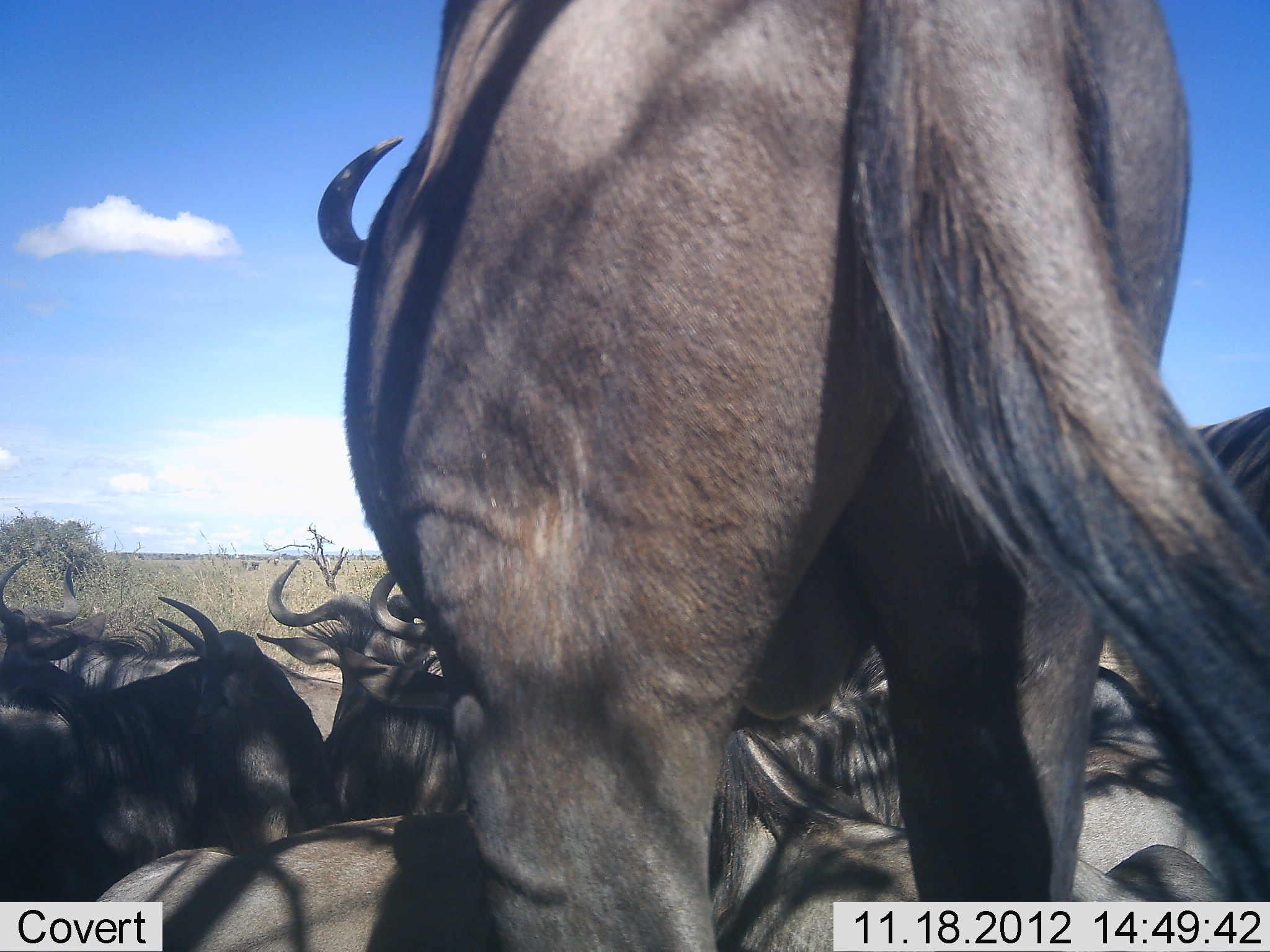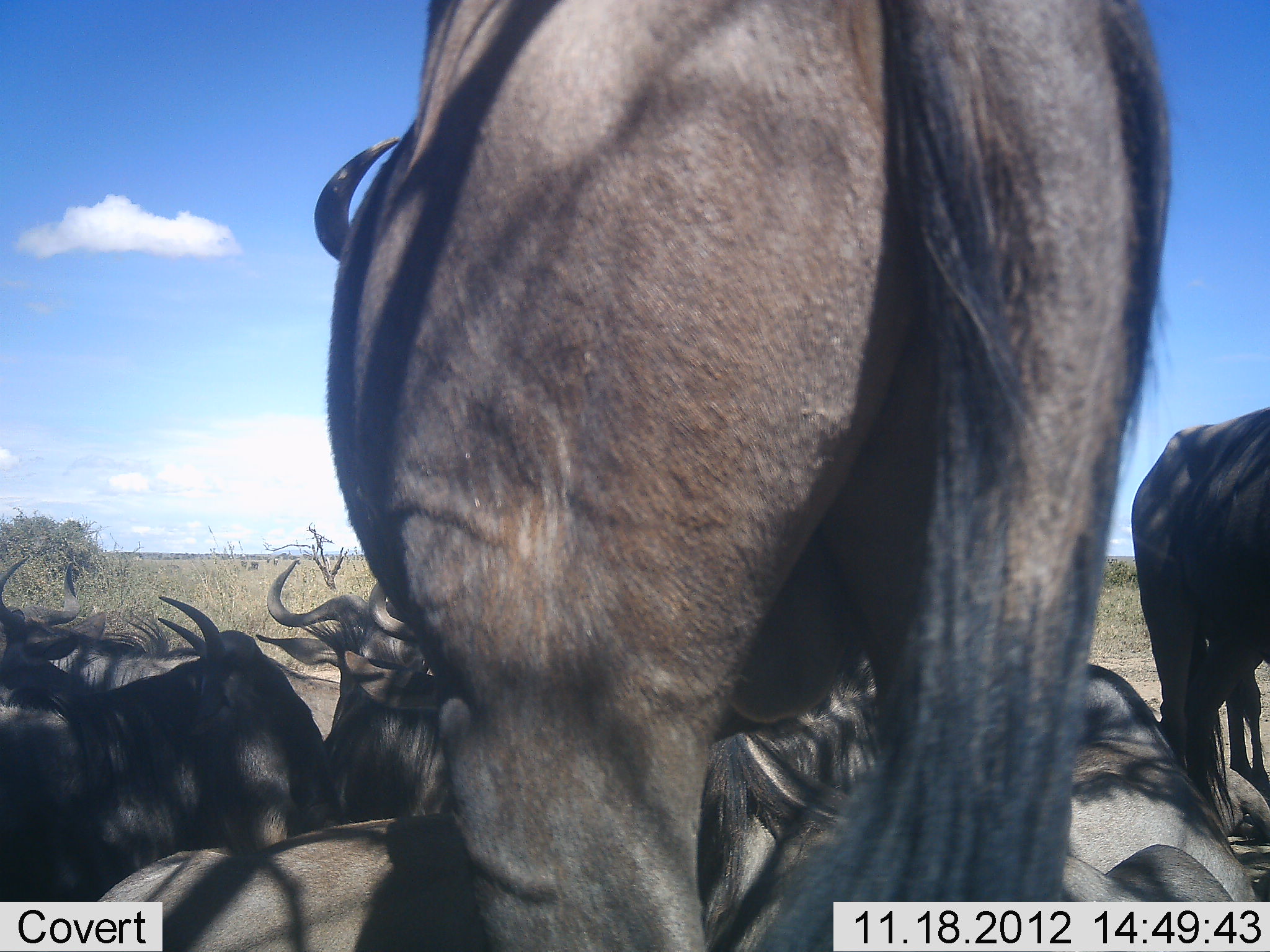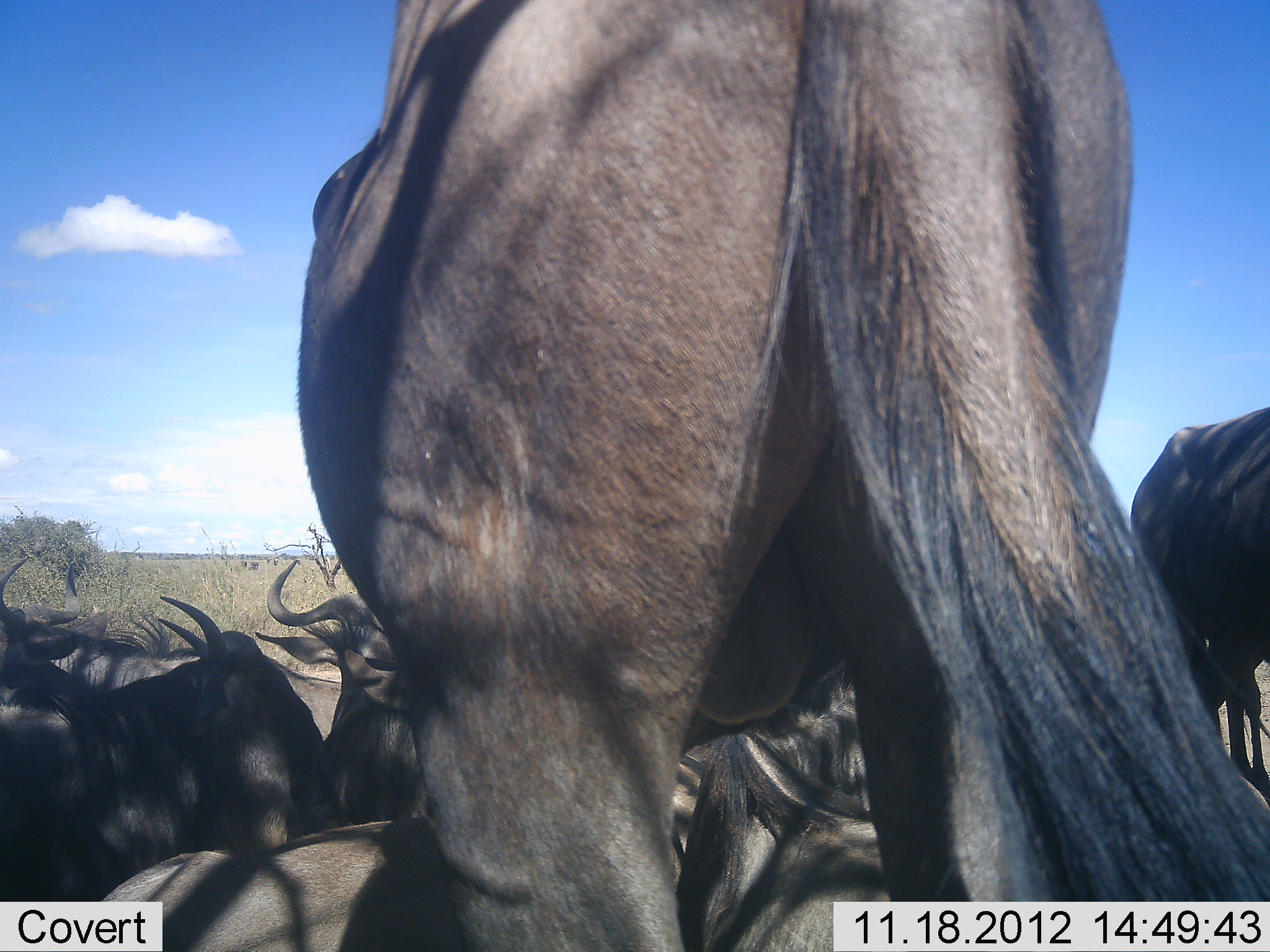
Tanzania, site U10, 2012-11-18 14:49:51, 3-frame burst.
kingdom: Animalia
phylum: Chordata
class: Mammalia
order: Artiodactyla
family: Bovidae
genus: Connochaetes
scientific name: Connochaetes taurinus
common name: blue wildebeest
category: wildebeest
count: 9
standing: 60%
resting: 100%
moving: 0%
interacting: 0%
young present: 0%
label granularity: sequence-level